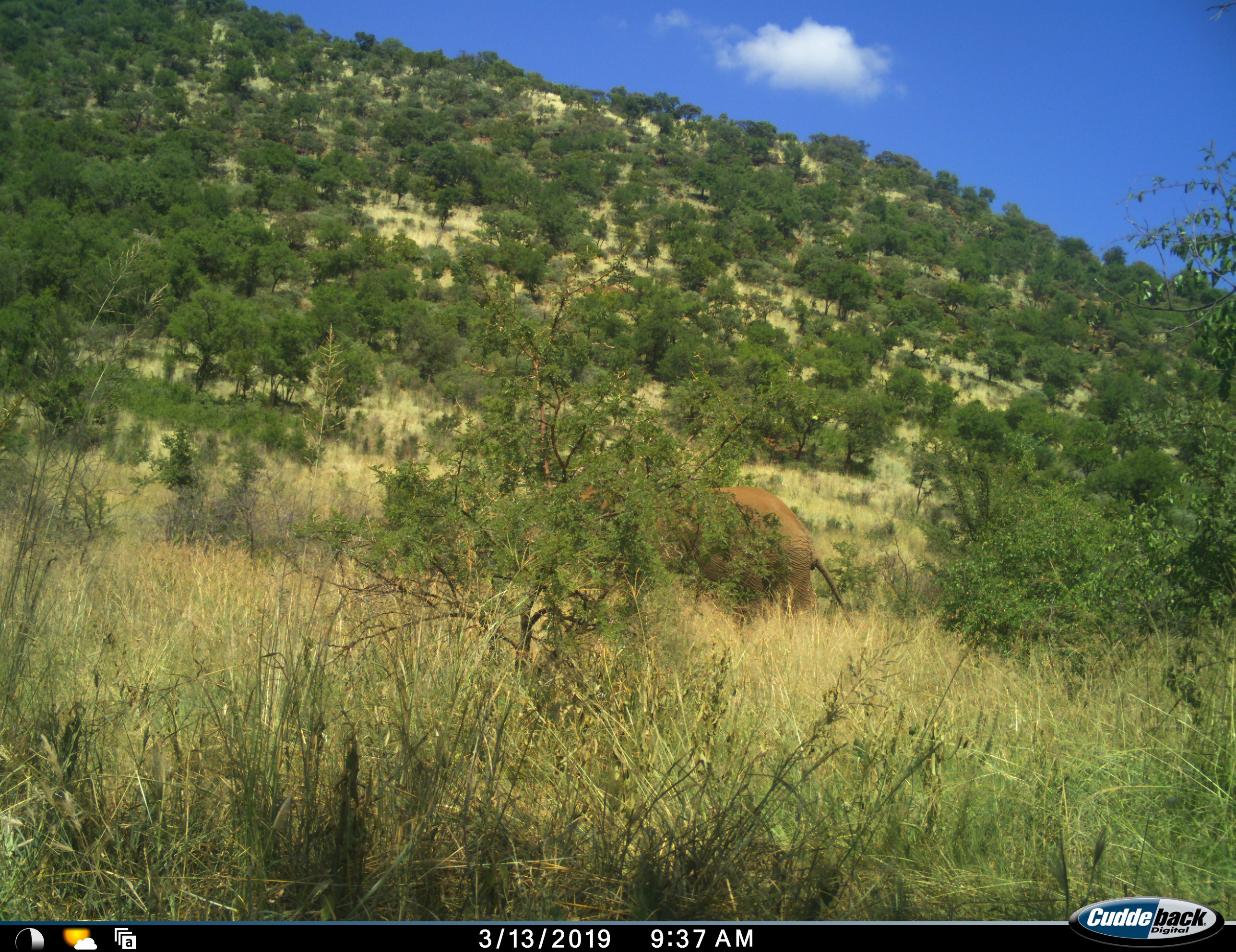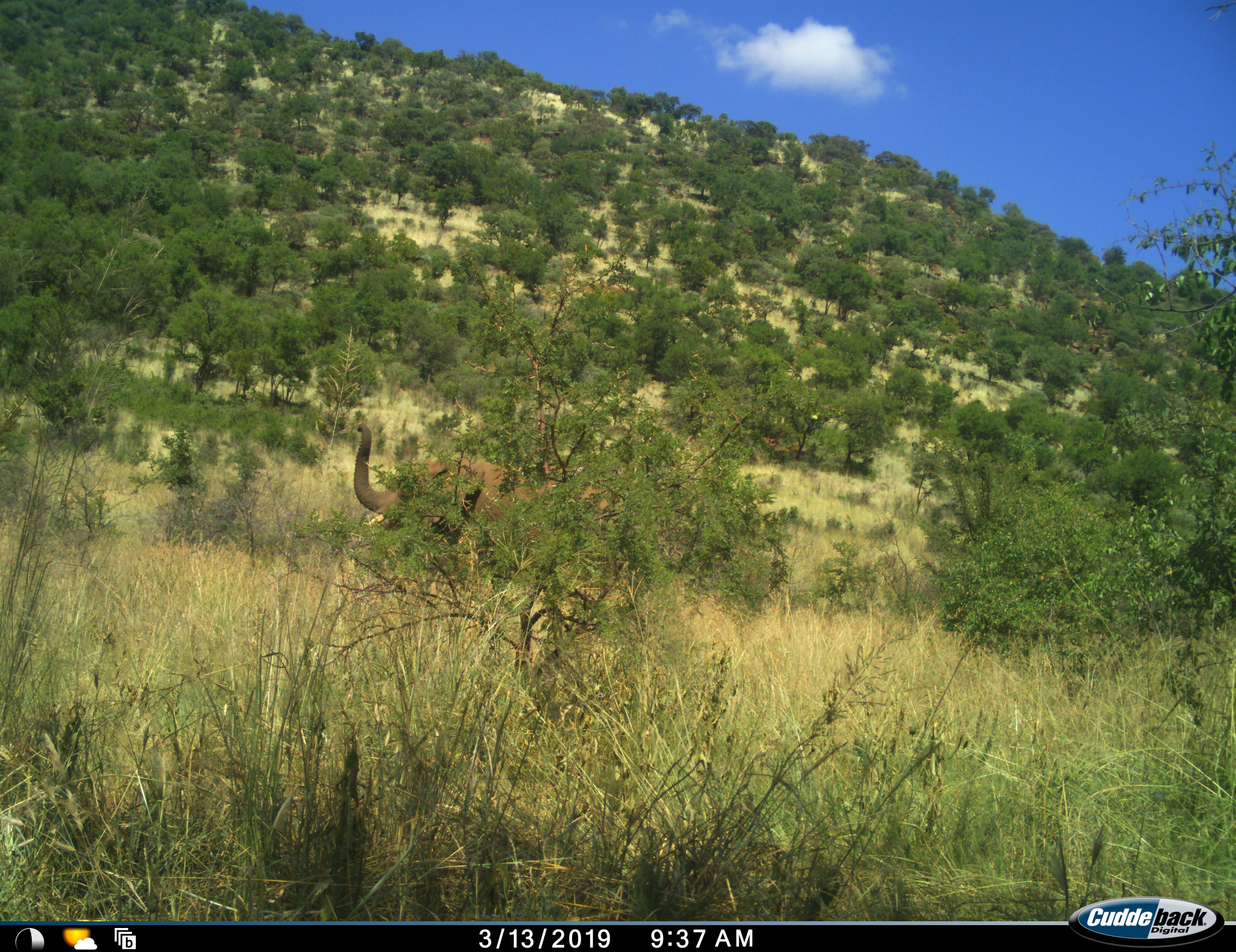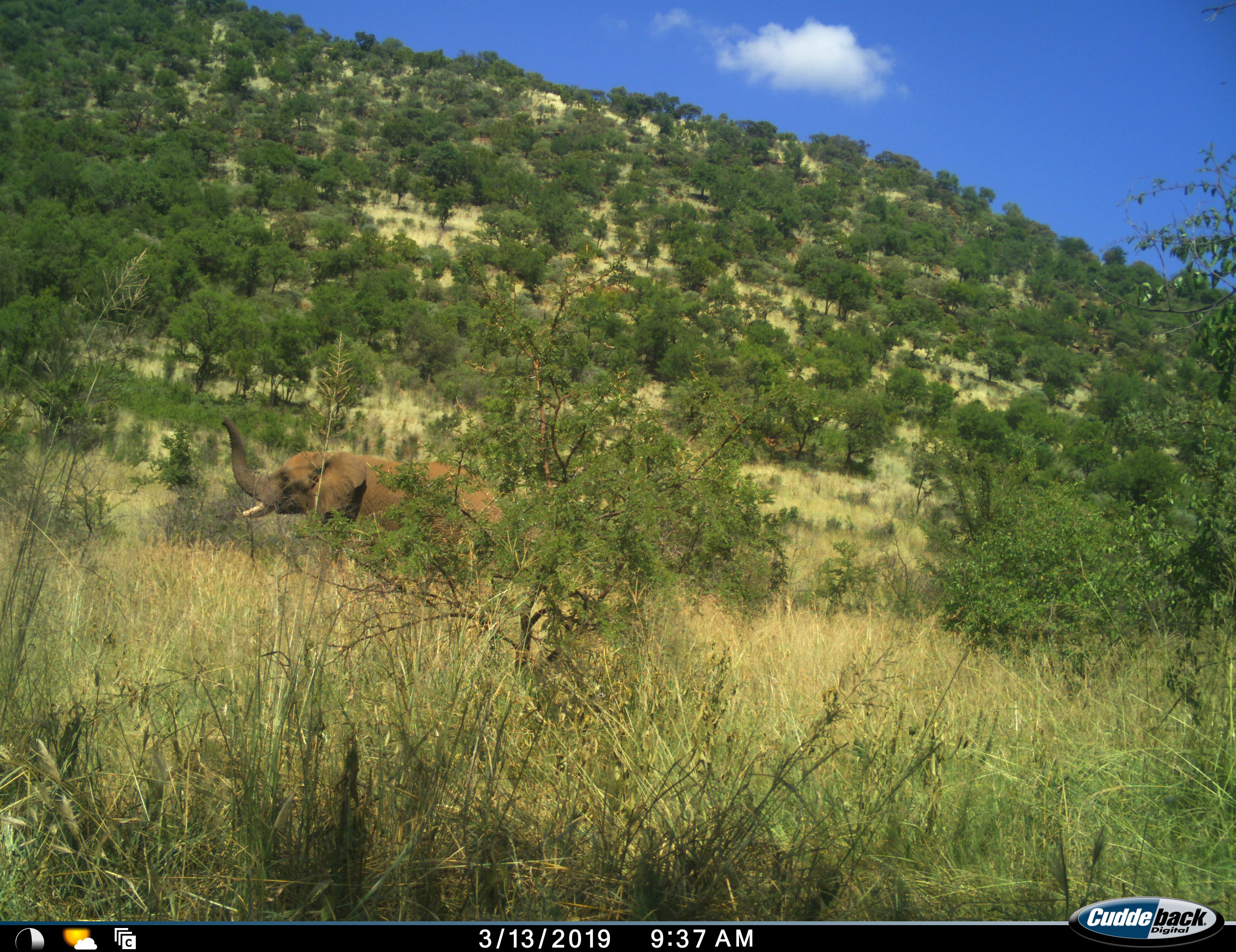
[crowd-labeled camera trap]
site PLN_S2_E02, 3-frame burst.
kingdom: Animalia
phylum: Chordata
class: Mammalia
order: Proboscidea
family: Elephantidae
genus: Loxodonta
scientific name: Loxodonta africana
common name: african bush elephant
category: elephant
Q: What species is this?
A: Elephant (african bush elephant) (Loxodonta africana).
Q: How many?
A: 1.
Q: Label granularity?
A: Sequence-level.